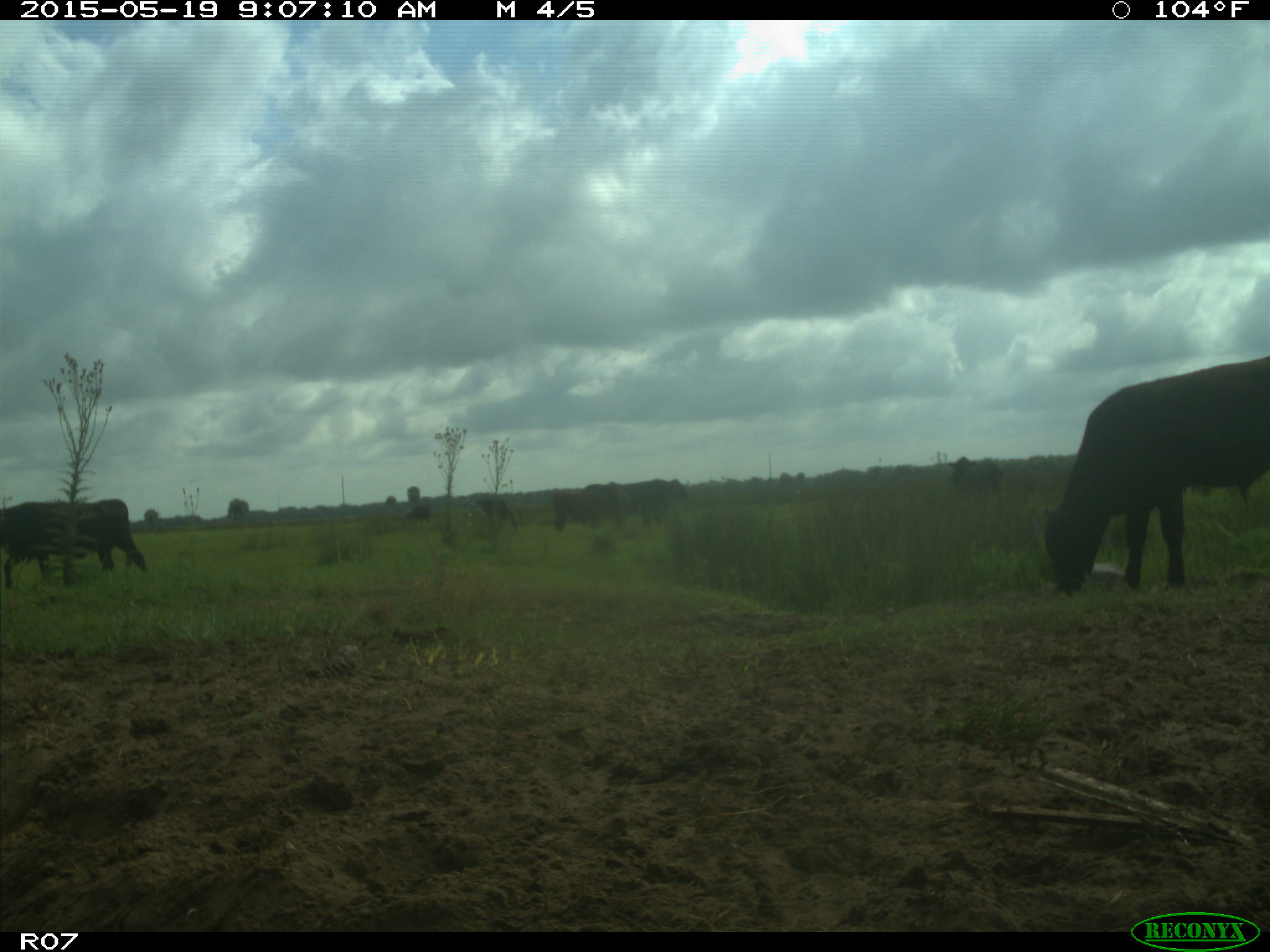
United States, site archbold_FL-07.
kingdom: Animalia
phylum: Chordata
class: Mammalia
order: Artiodactyla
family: Bovidae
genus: Bos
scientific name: Bos taurus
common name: domestic cow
Bos taurus (domestic cow).